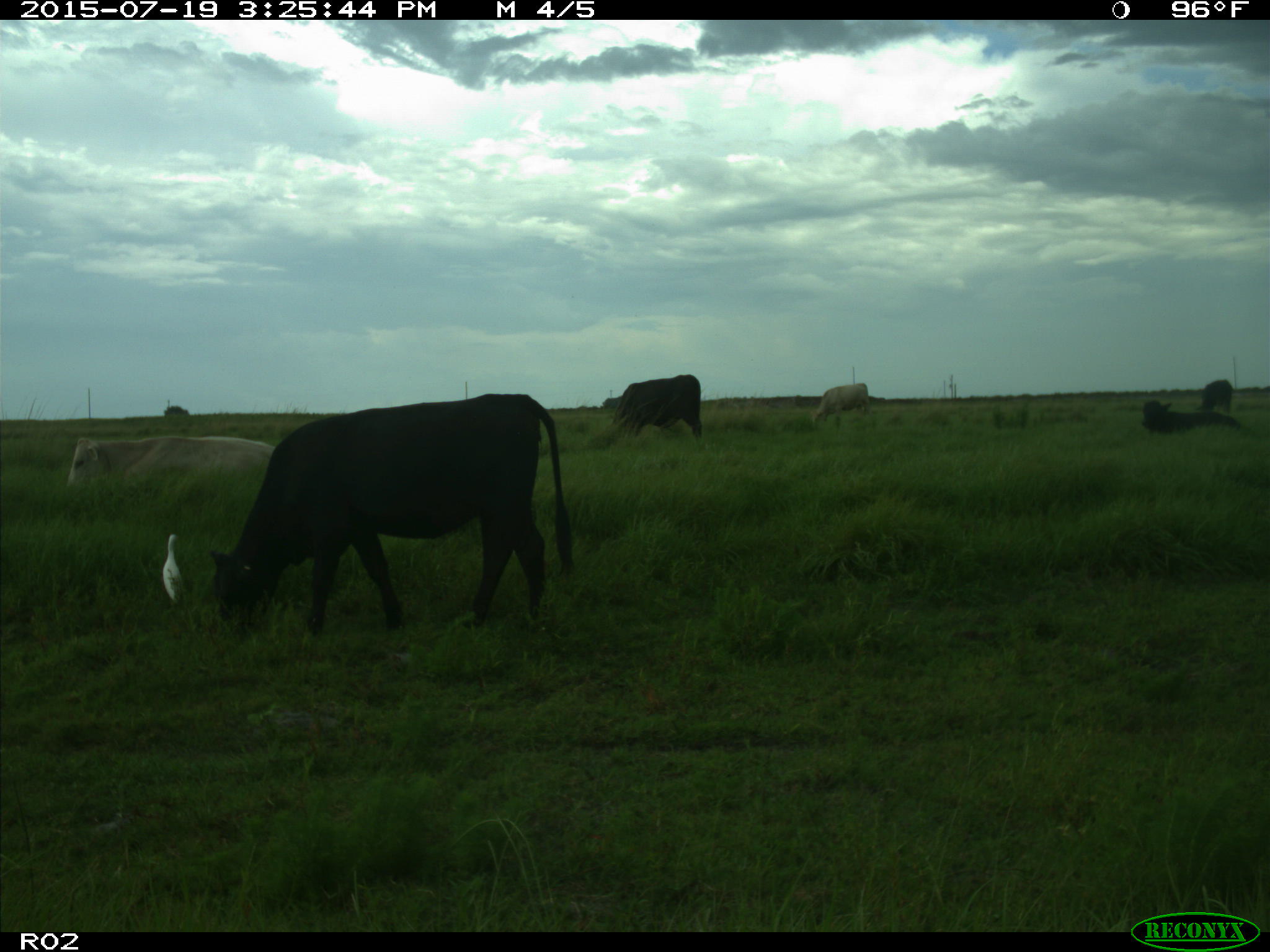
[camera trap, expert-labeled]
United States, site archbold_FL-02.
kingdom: Animalia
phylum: Chordata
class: Mammalia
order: Artiodactyla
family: Bovidae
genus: Bos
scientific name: Bos taurus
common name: domestic cow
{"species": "Bos taurus (domestic cow)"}